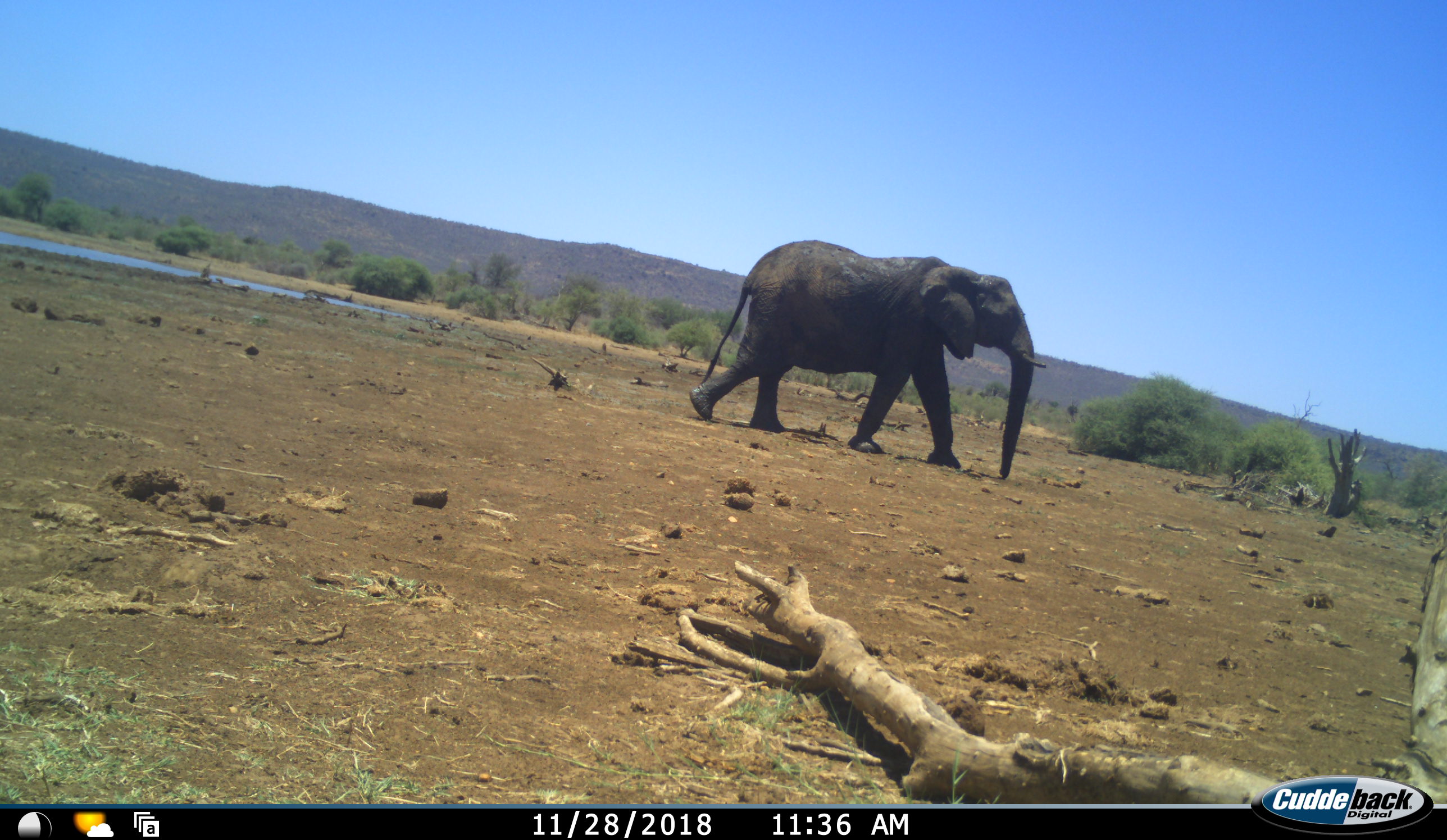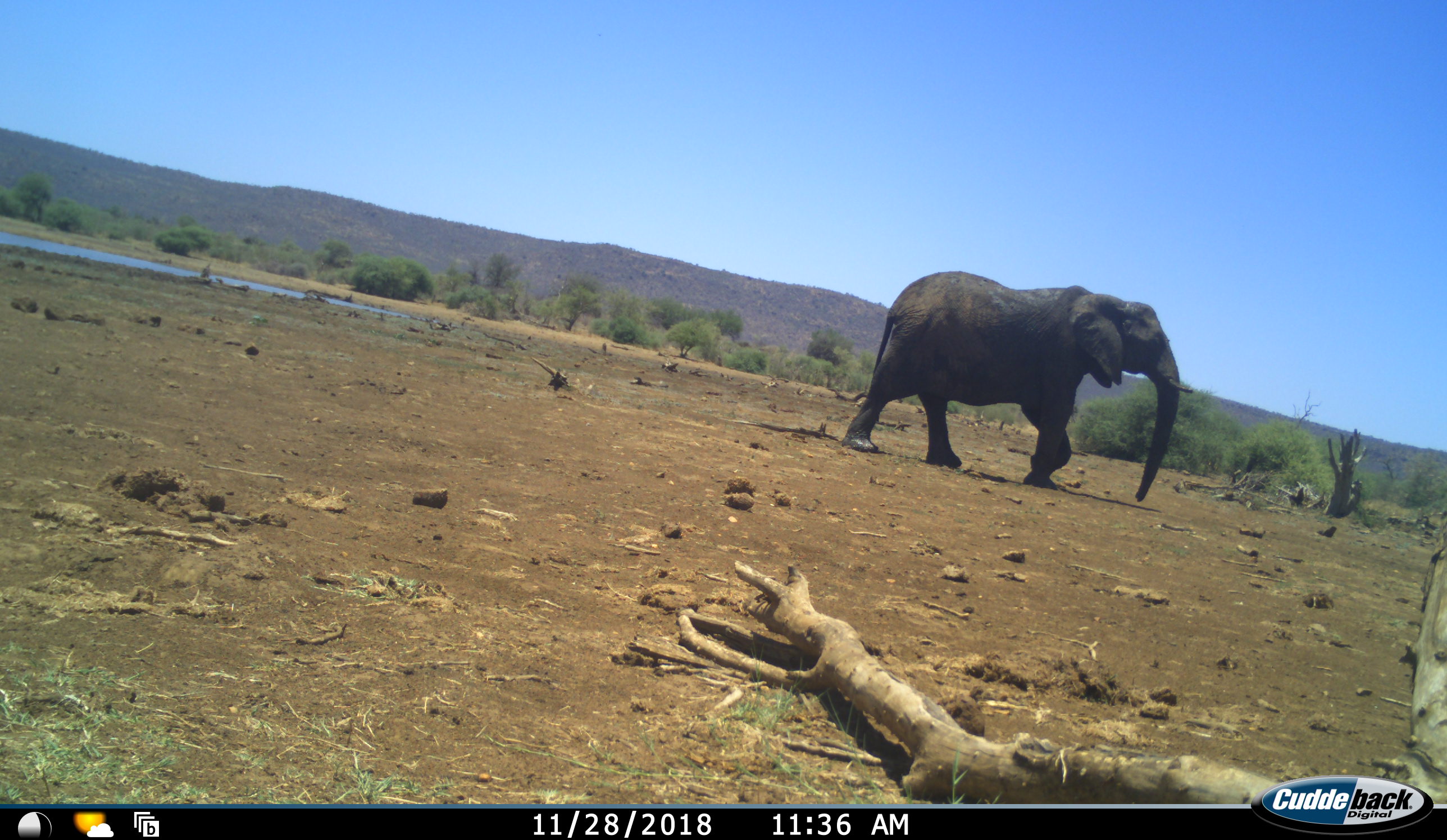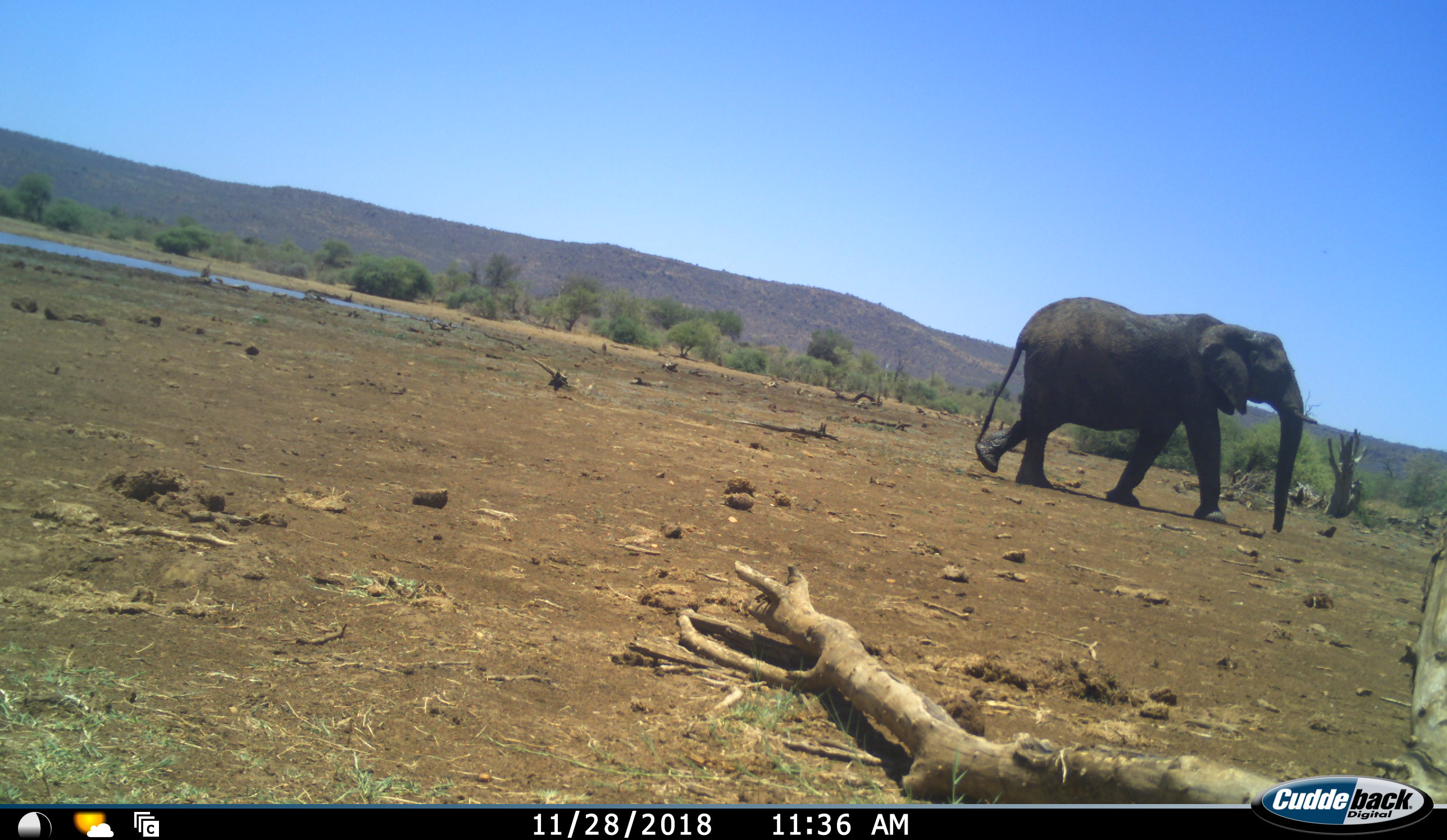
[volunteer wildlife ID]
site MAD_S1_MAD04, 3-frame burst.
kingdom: Animalia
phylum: Chordata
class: Mammalia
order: Proboscidea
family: Elephantidae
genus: Loxodonta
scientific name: Loxodonta africana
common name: african bush elephant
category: elephant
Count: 1.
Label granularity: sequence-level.